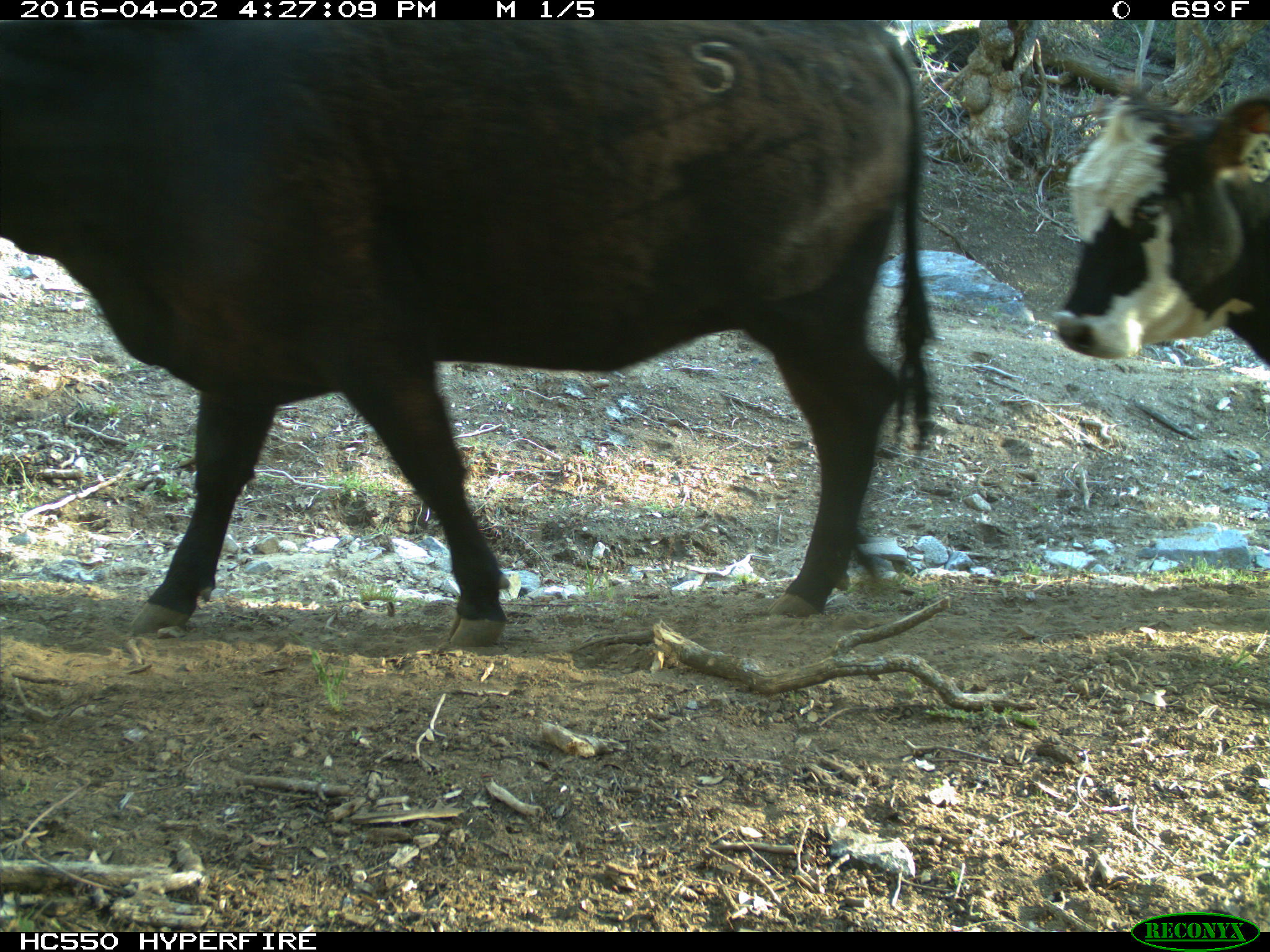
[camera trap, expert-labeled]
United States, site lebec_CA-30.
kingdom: Animalia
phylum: Chordata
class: Mammalia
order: Artiodactyla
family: Bovidae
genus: Bos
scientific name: Bos taurus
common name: domestic cow